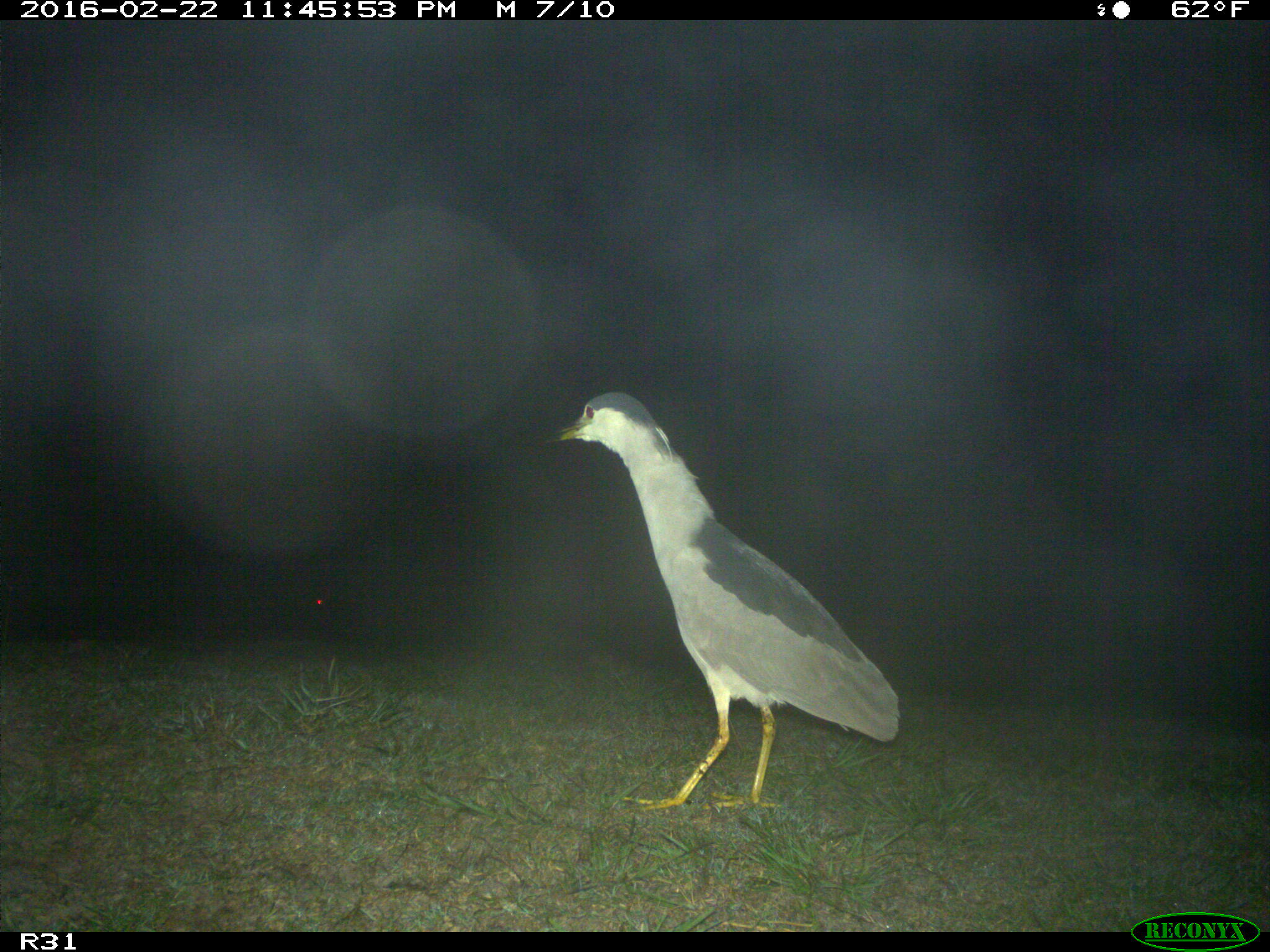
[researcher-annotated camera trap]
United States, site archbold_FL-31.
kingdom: Animalia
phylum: Chordata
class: Aves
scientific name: Aves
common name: birds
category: unidentified bird